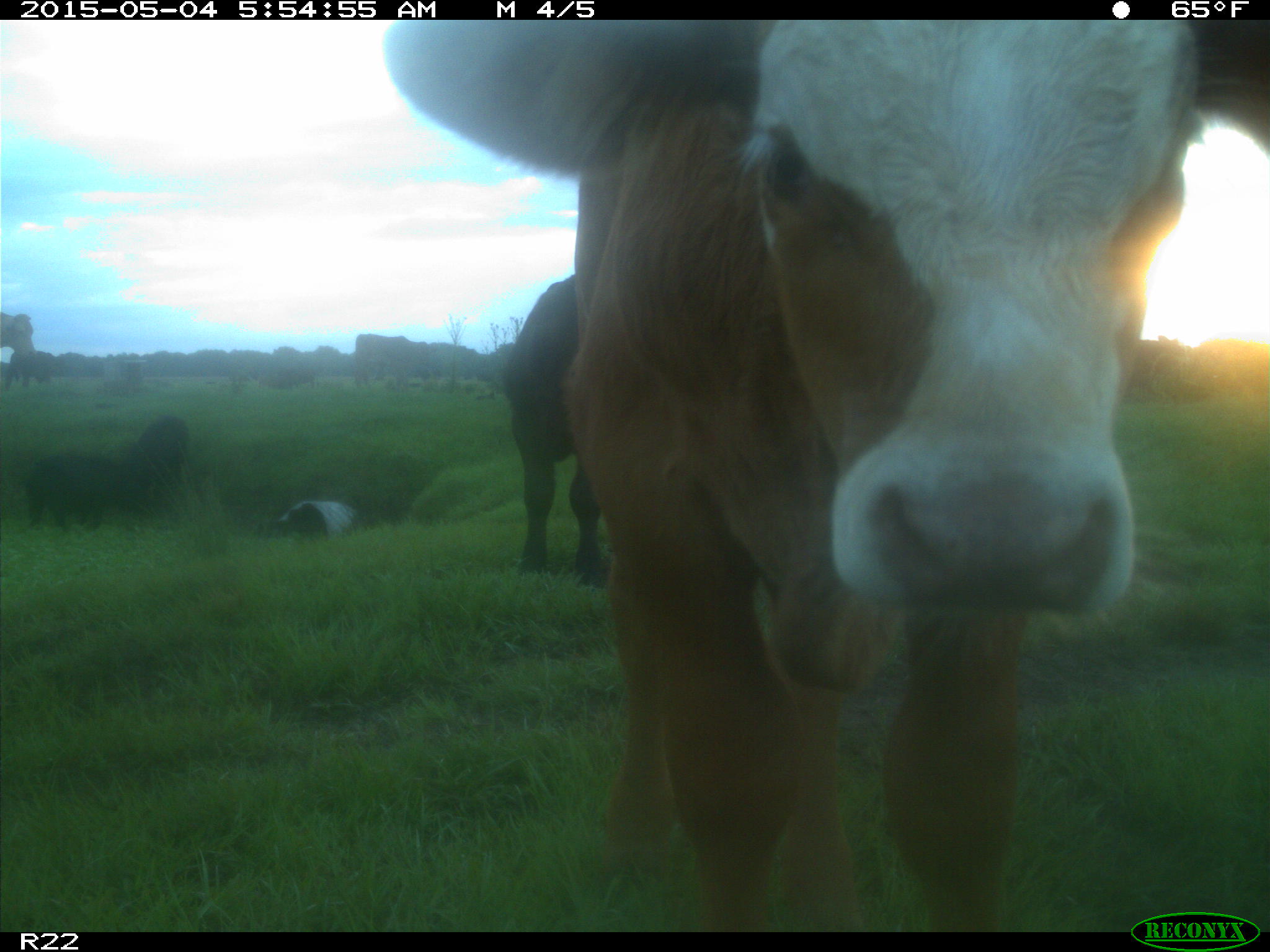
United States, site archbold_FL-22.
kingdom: Animalia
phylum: Chordata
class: Mammalia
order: Artiodactyla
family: Bovidae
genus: Bos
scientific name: Bos taurus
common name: domestic cow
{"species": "Bos taurus (domestic cow)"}